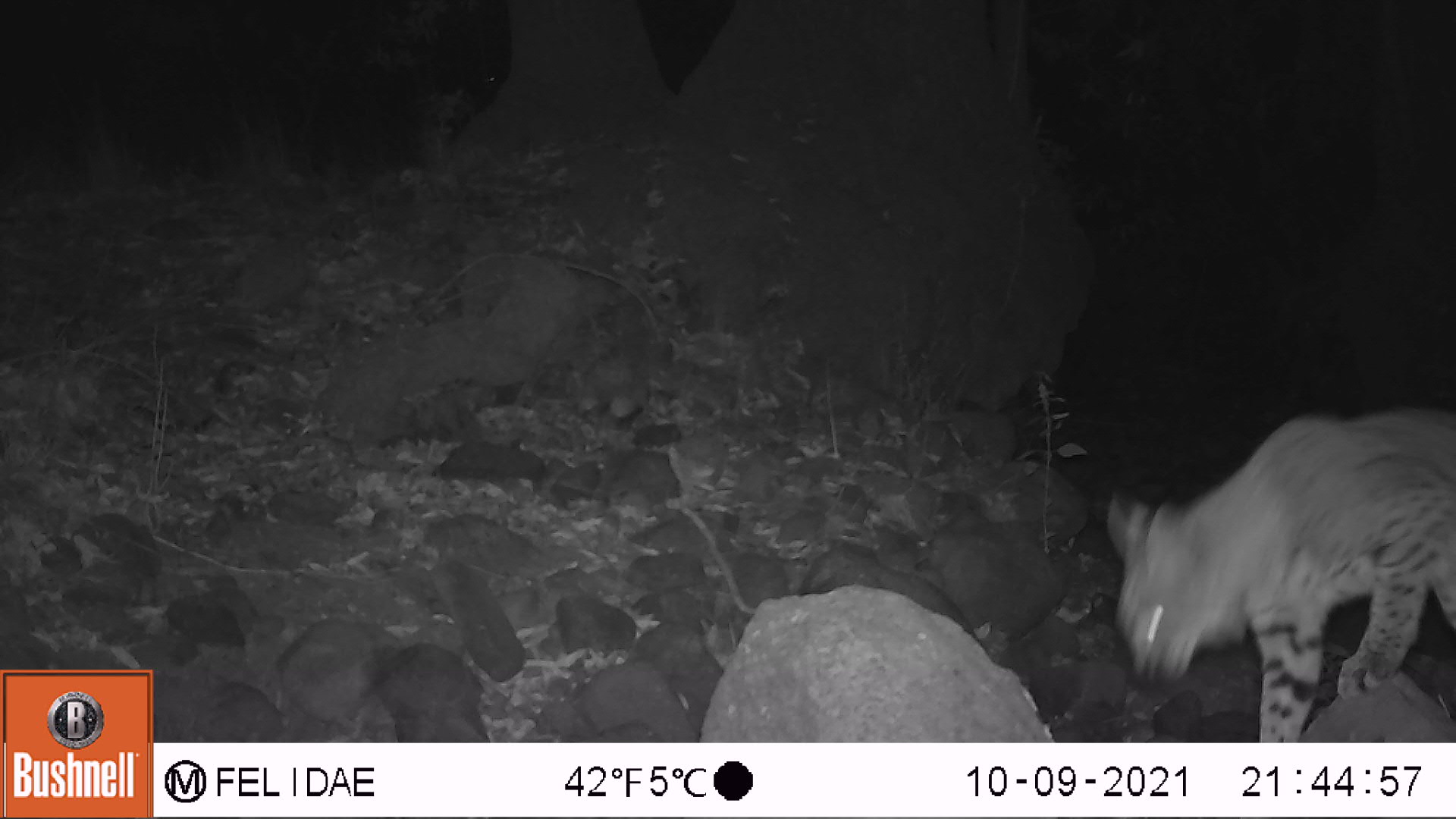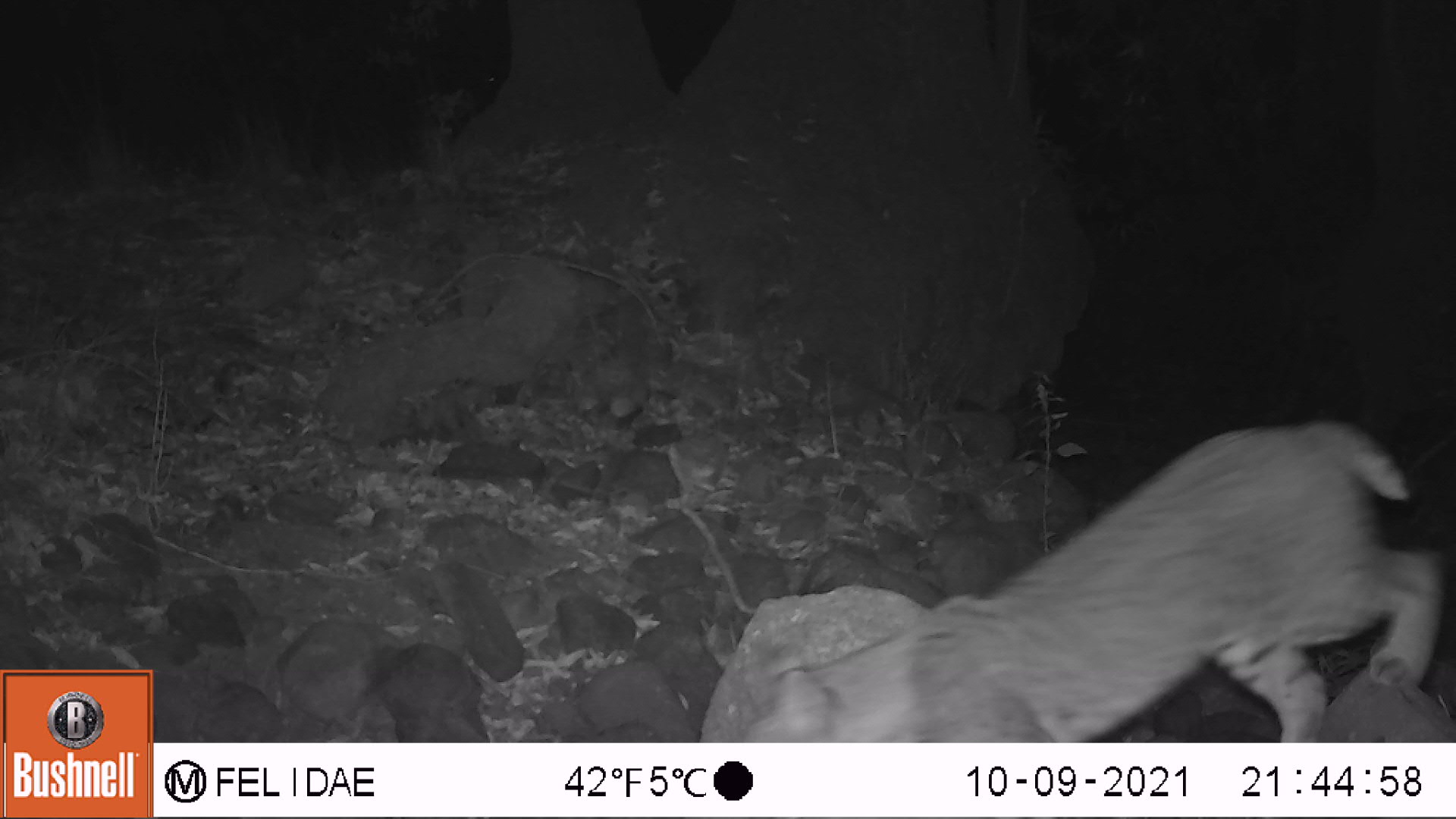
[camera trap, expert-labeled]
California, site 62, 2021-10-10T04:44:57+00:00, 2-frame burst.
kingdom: Animalia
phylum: Chordata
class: Mammalia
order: Carnivora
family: Felidae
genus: Lynx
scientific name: Lynx rufus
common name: bobcat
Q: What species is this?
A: Bobcat (Lynx rufus).